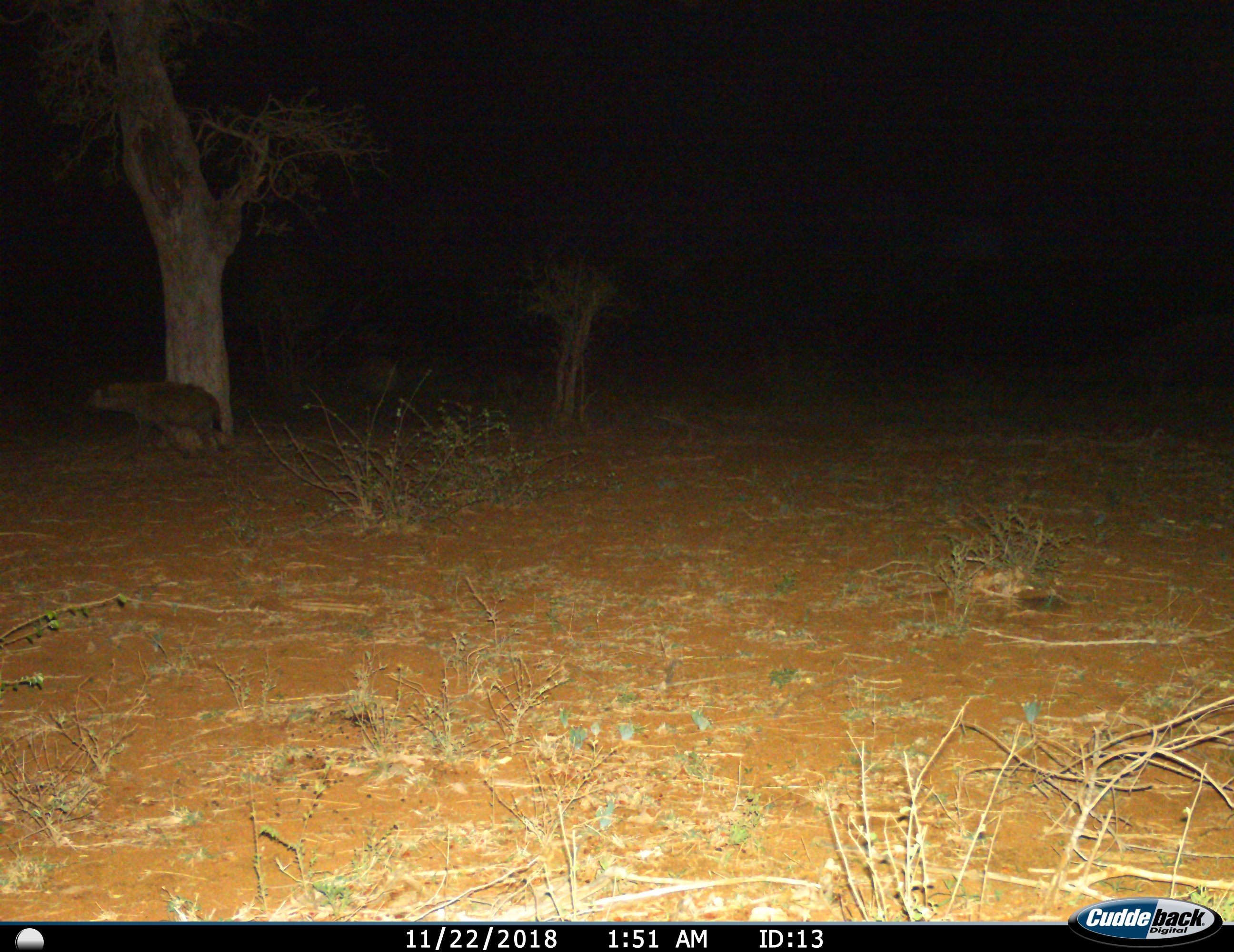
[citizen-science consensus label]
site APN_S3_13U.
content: unidentified animal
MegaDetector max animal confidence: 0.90